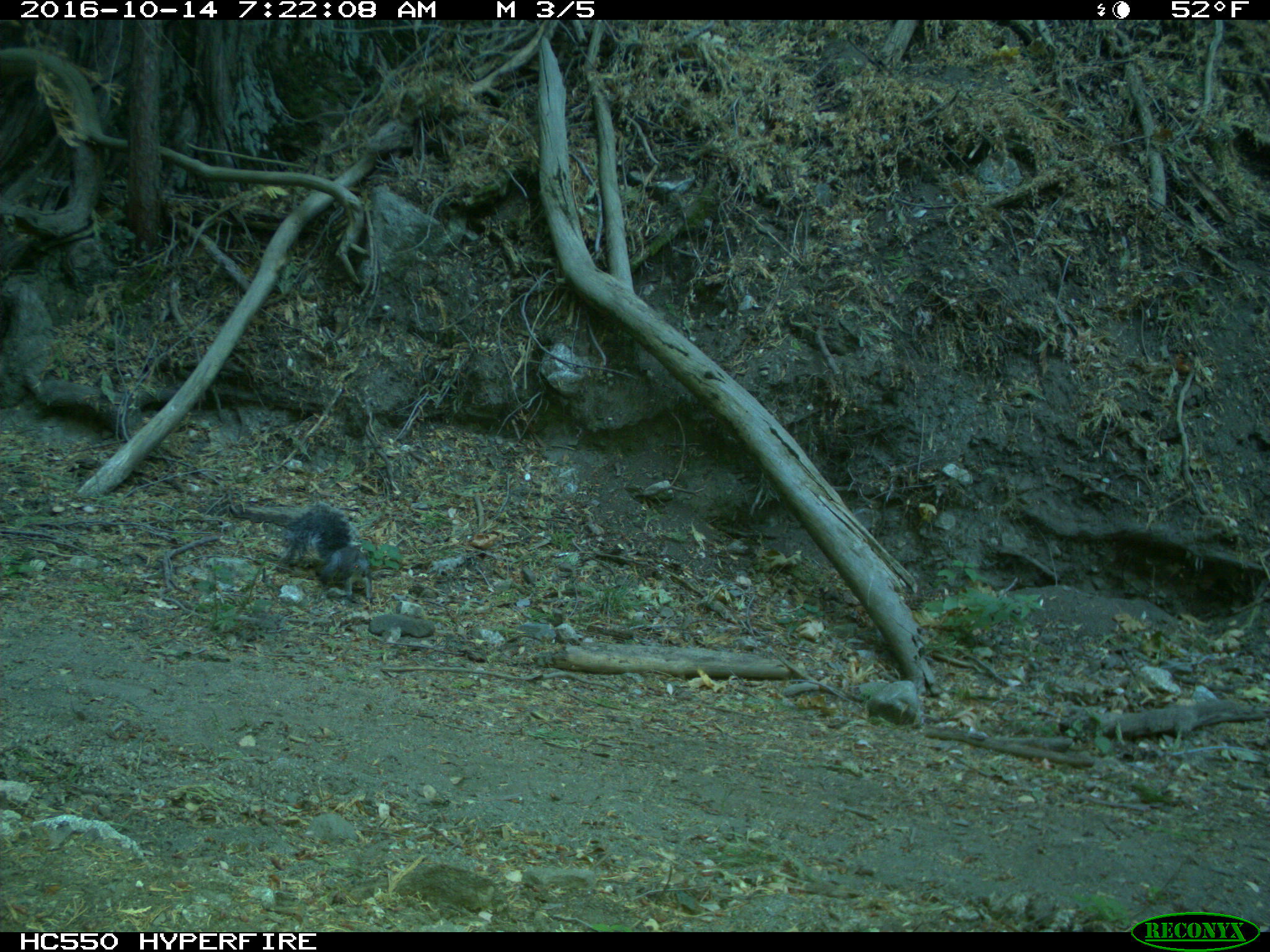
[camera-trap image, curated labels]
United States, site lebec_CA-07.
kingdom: Animalia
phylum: Chordata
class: Mammalia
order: Rodentia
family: Sciuridae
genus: Sciurus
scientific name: Sciurus carolinensis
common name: eastern gray squirrel